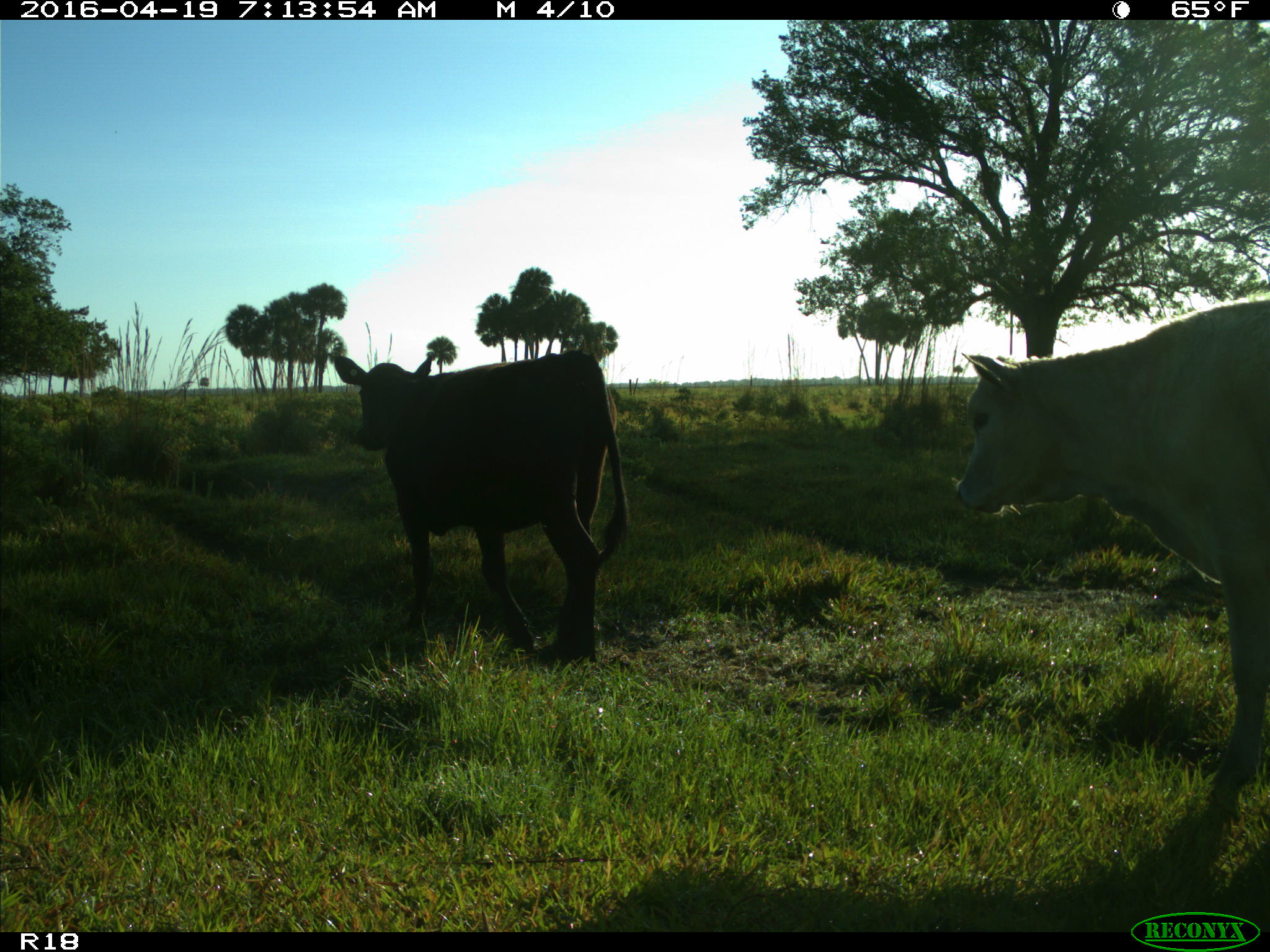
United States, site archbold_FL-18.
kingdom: Animalia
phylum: Chordata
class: Mammalia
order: Artiodactyla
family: Bovidae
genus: Bos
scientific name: Bos taurus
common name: domestic cow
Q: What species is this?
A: Bos taurus (domestic cow).